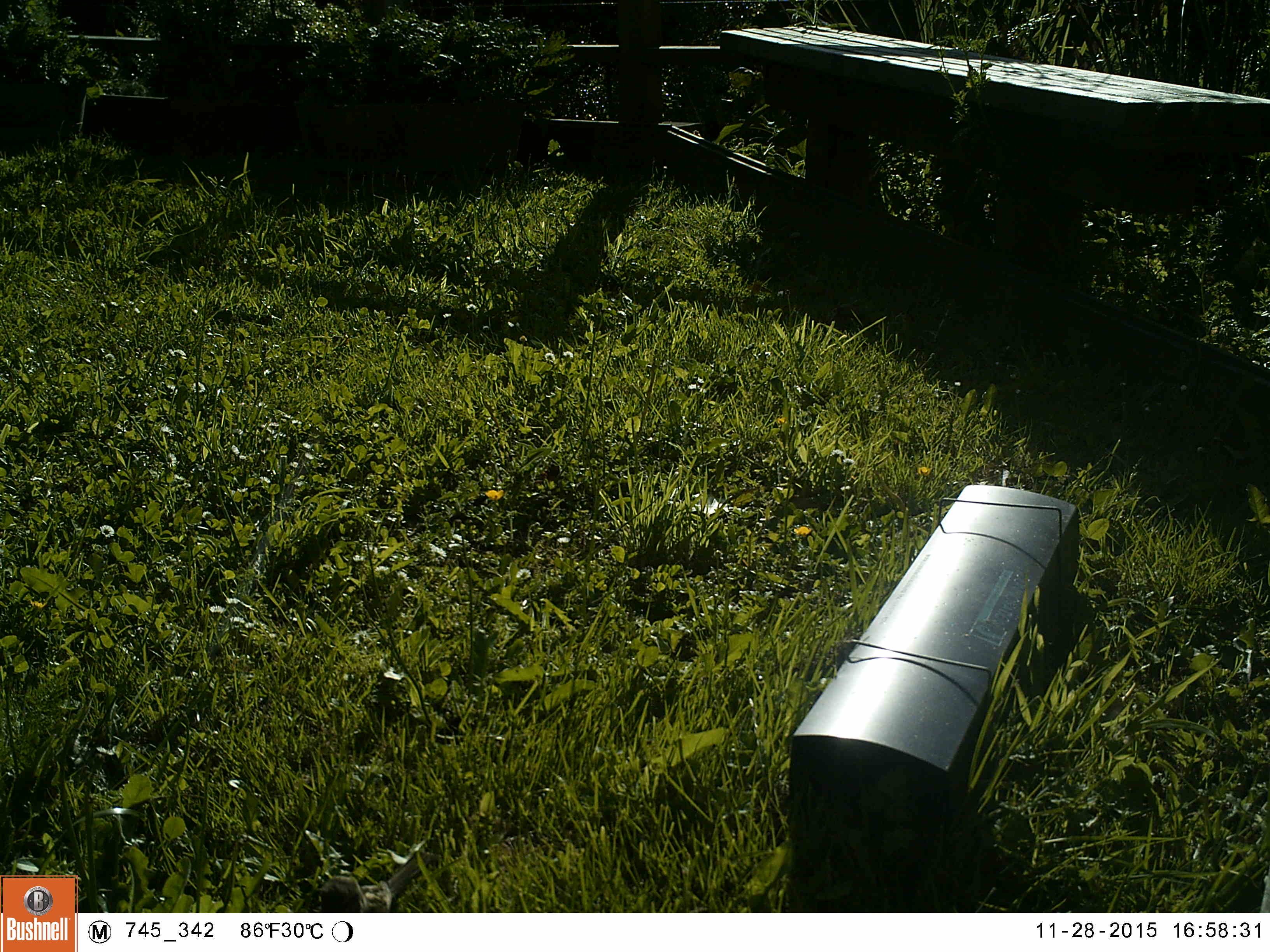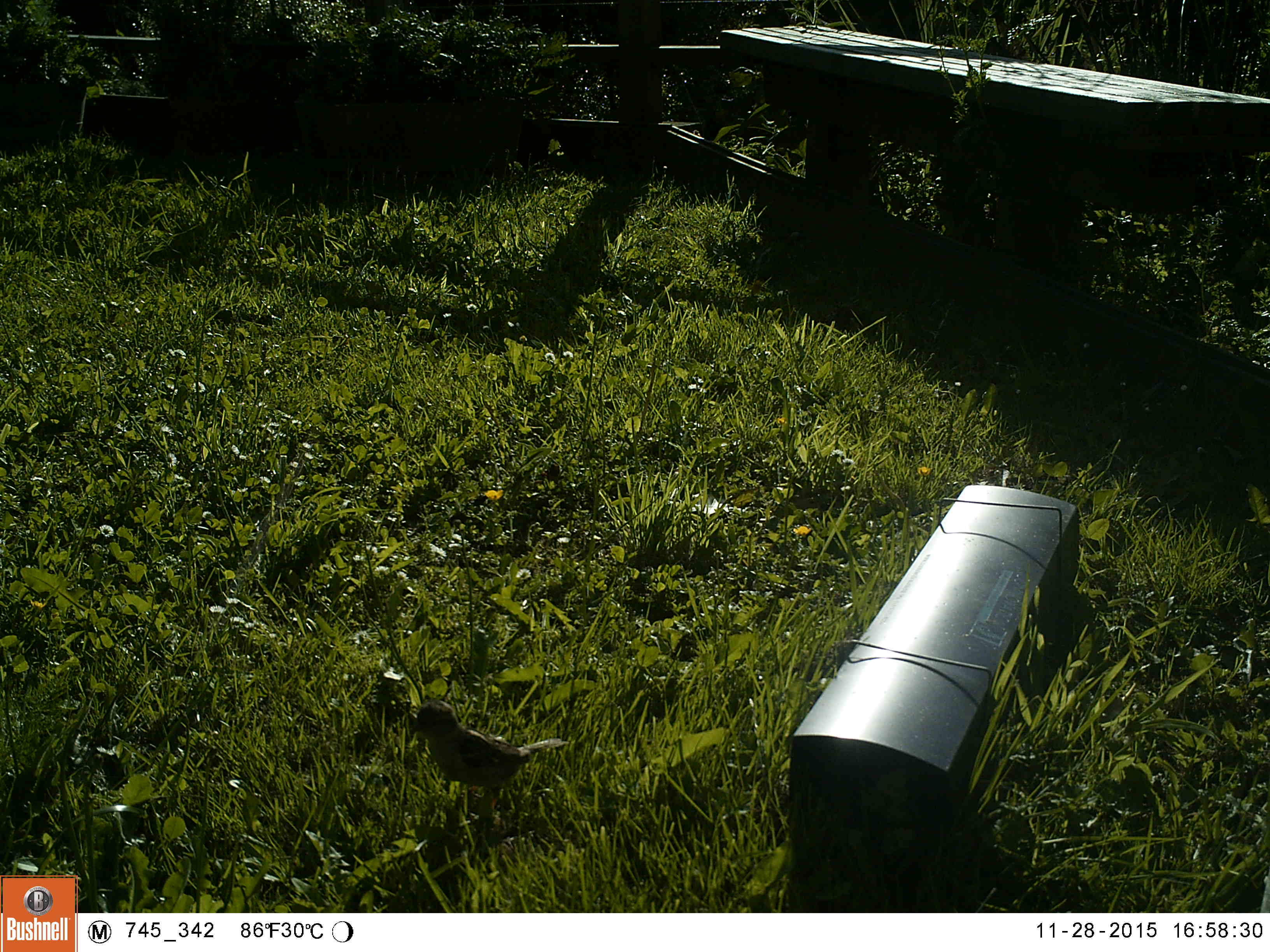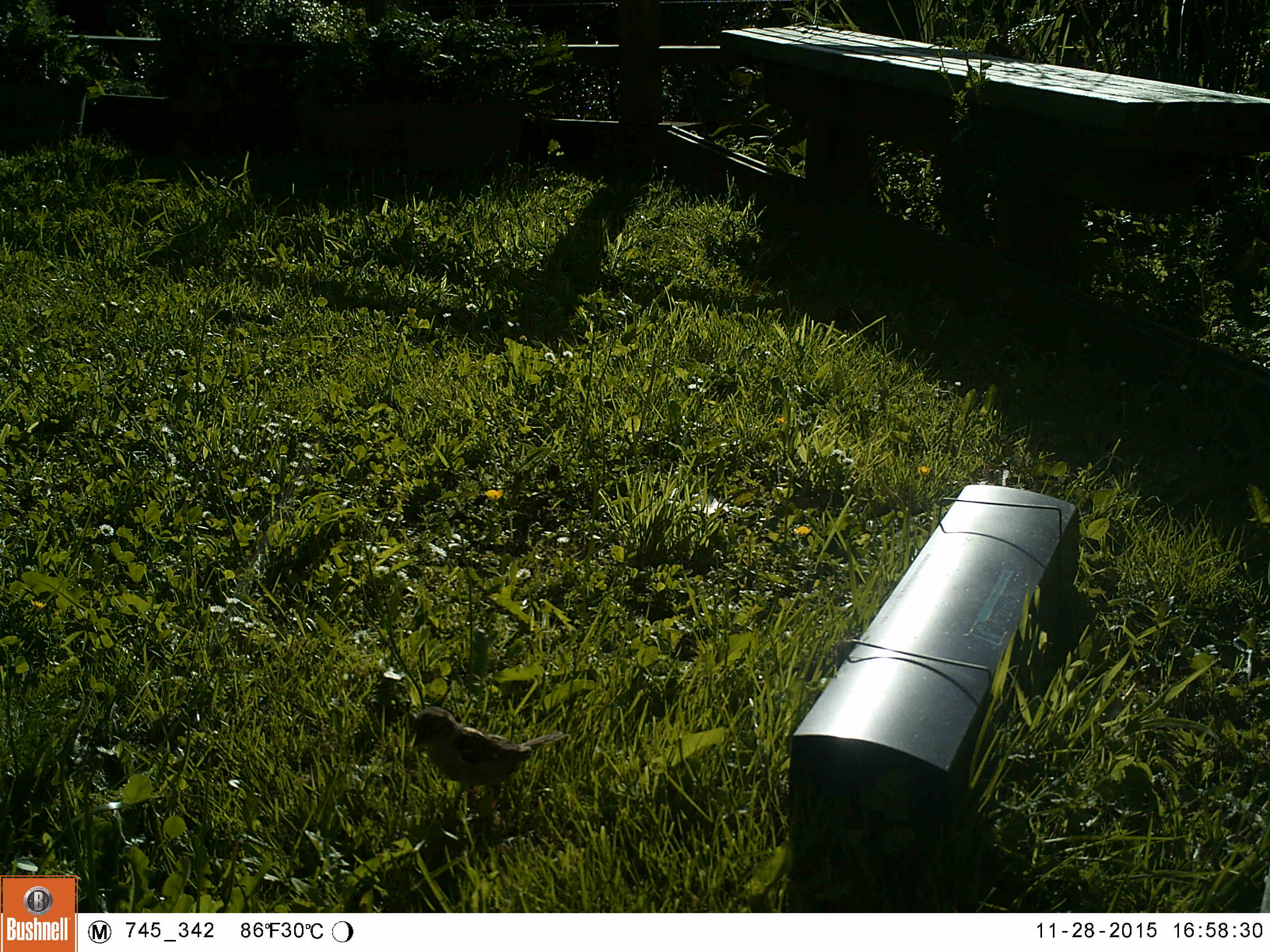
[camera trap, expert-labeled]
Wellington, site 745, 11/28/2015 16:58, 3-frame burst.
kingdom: Animalia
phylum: Chordata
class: Aves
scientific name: Aves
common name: bird